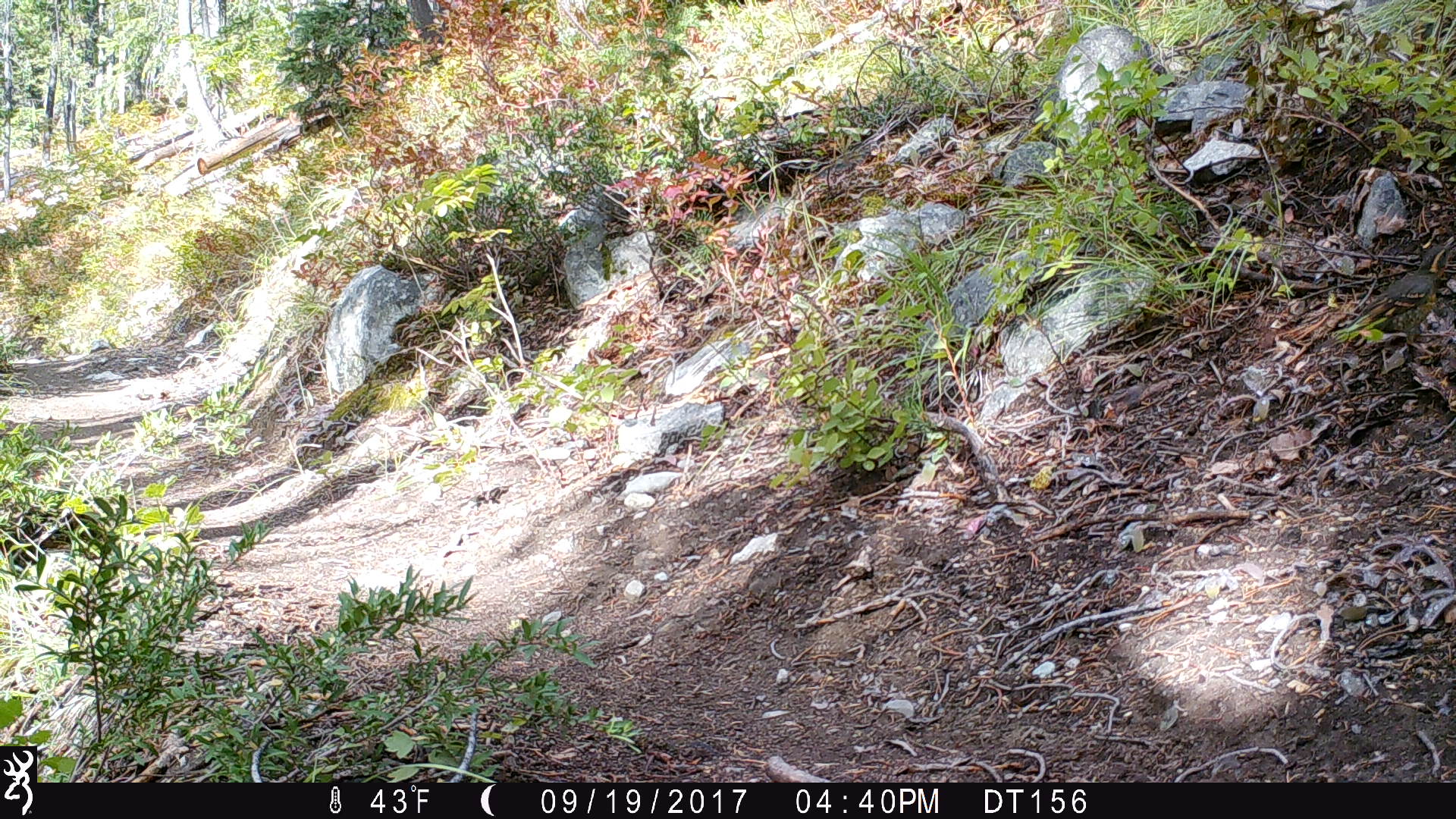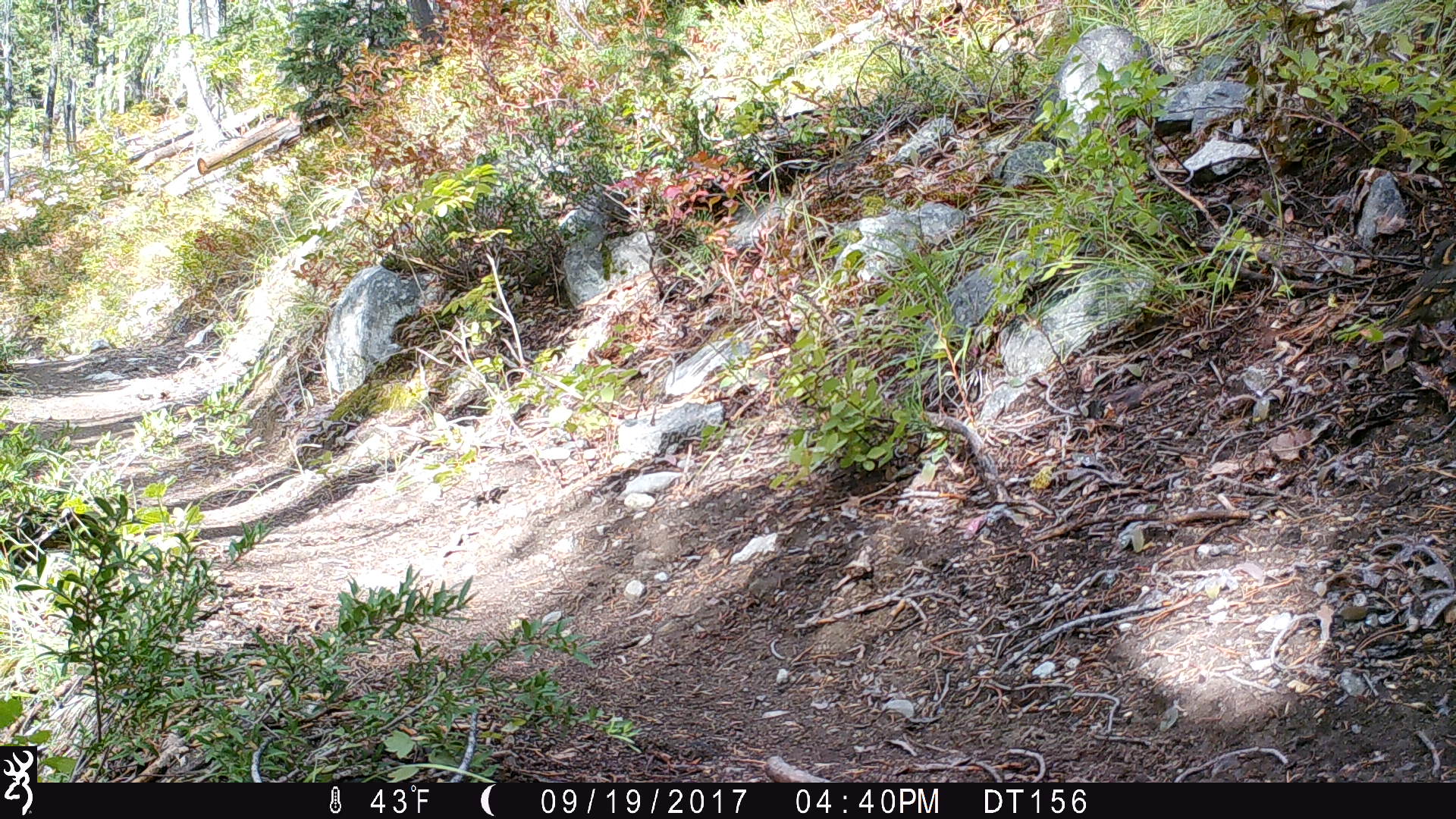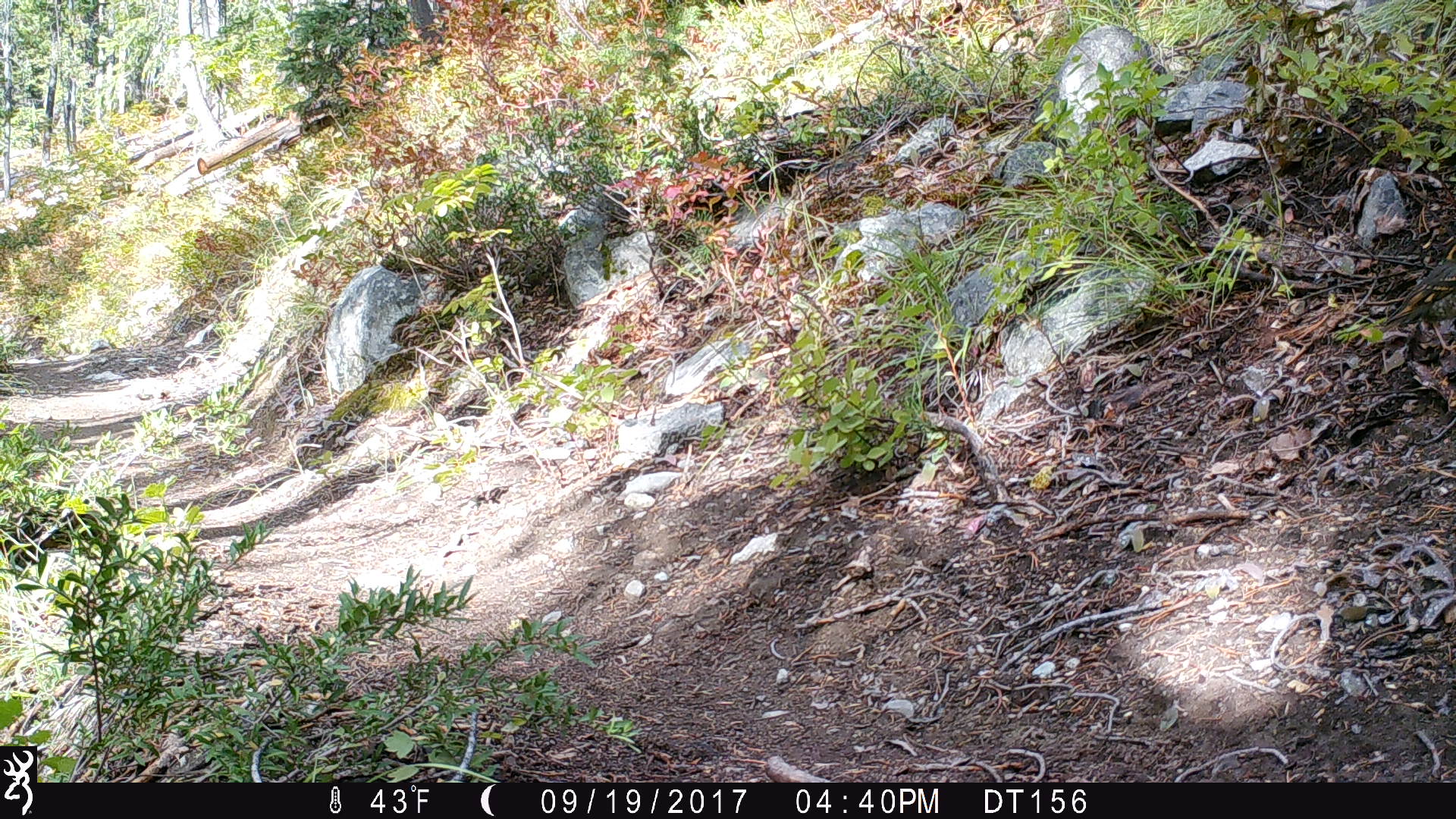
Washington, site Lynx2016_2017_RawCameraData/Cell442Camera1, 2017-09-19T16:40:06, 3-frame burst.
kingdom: Animalia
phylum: Chordata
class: Aves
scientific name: Aves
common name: birds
Aves (birds). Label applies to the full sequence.